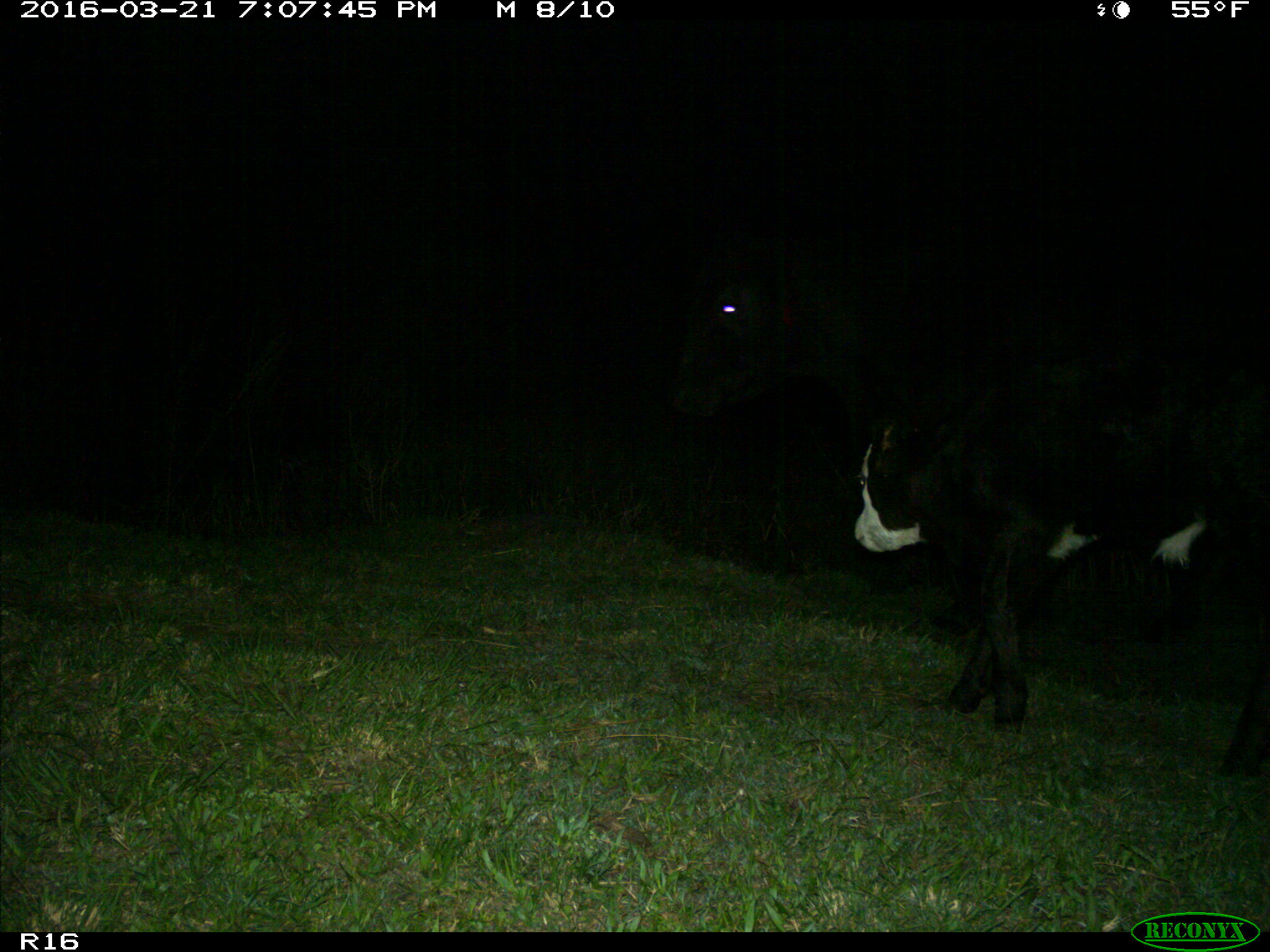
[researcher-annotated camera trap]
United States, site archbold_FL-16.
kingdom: Animalia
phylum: Chordata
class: Mammalia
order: Artiodactyla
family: Bovidae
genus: Bos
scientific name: Bos taurus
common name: domestic cow